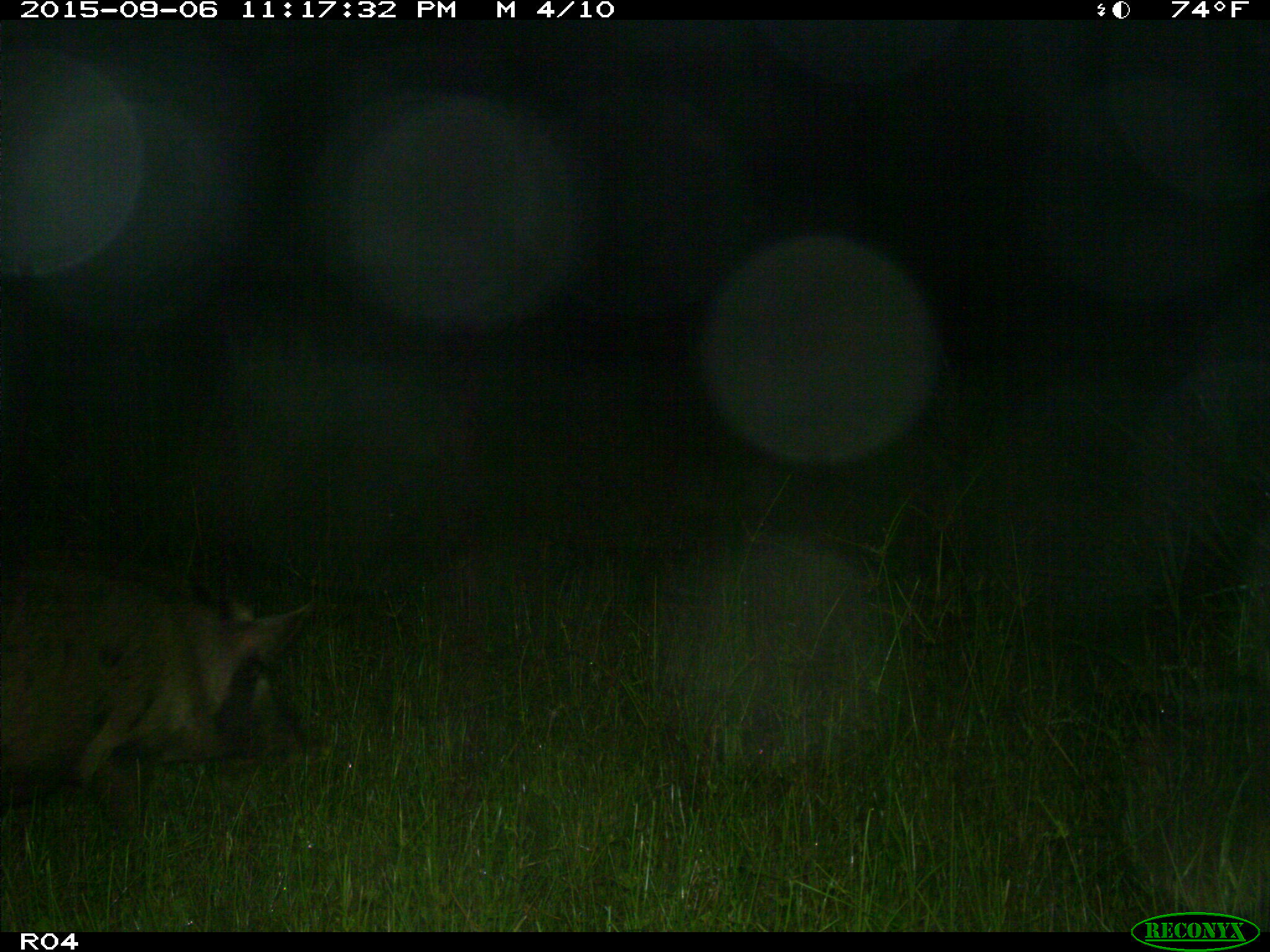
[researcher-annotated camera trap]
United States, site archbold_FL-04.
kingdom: Animalia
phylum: Chordata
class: Mammalia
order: Artiodactyla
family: Suidae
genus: Sus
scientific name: Sus scrofa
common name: wild boar